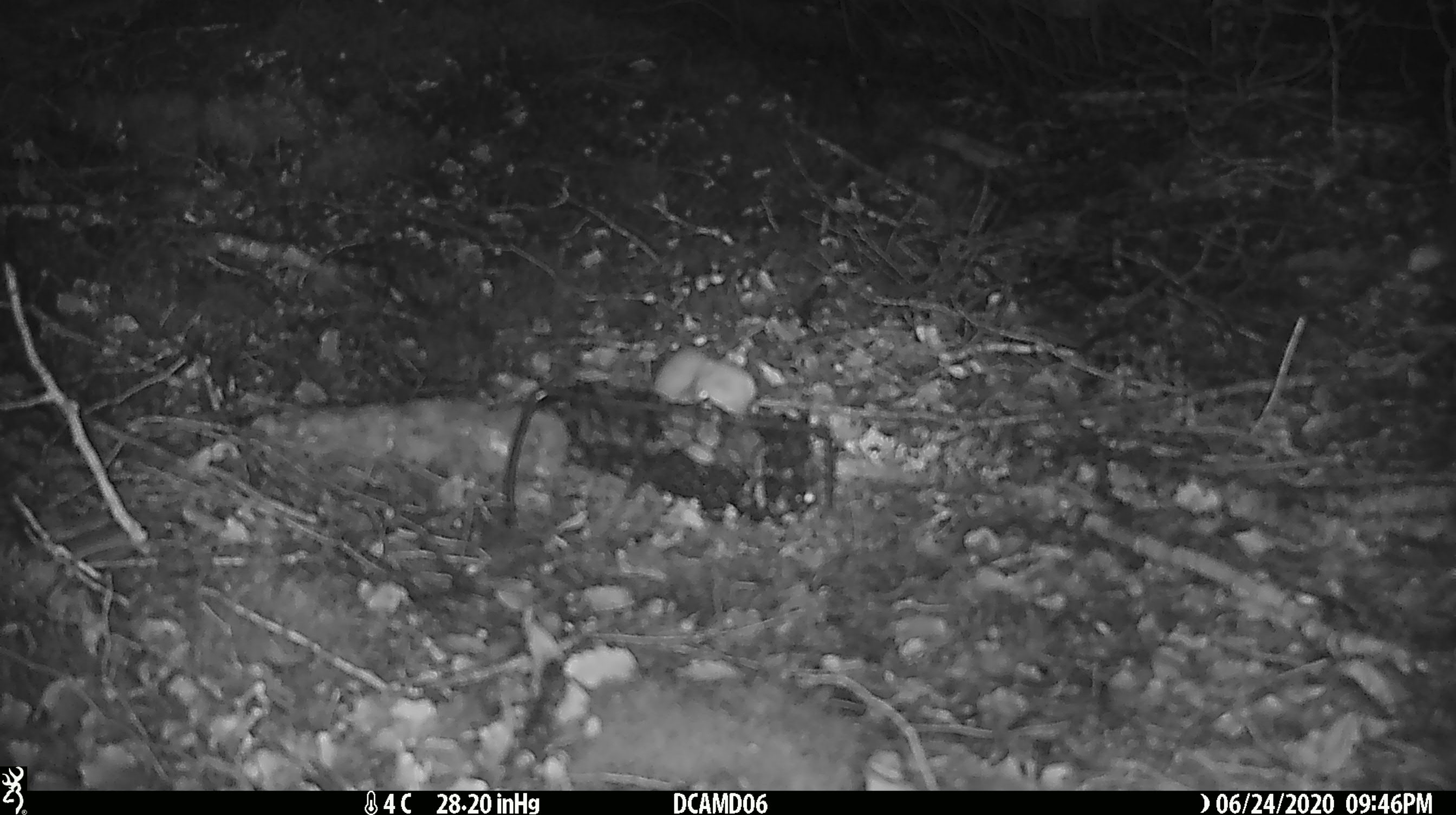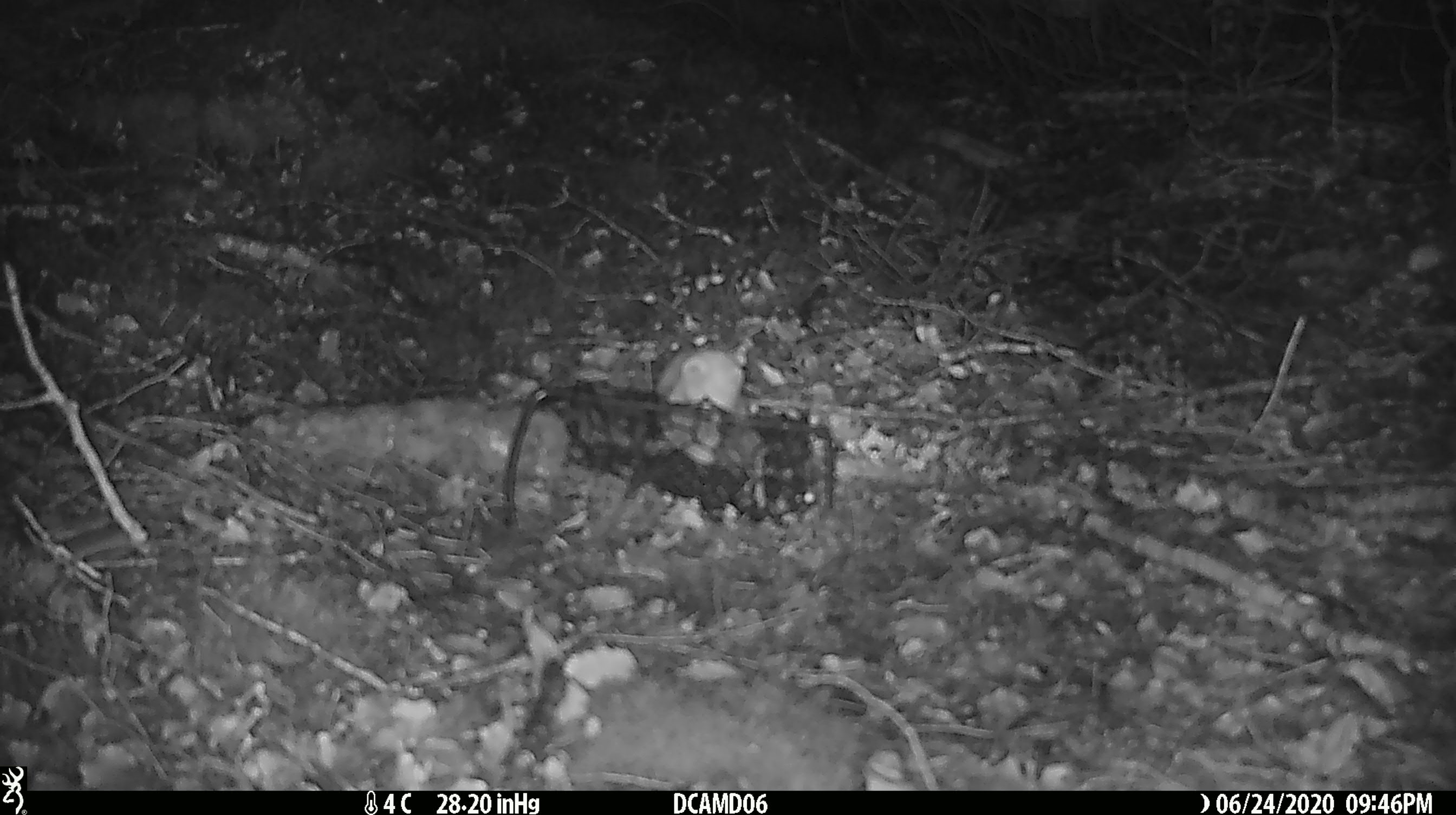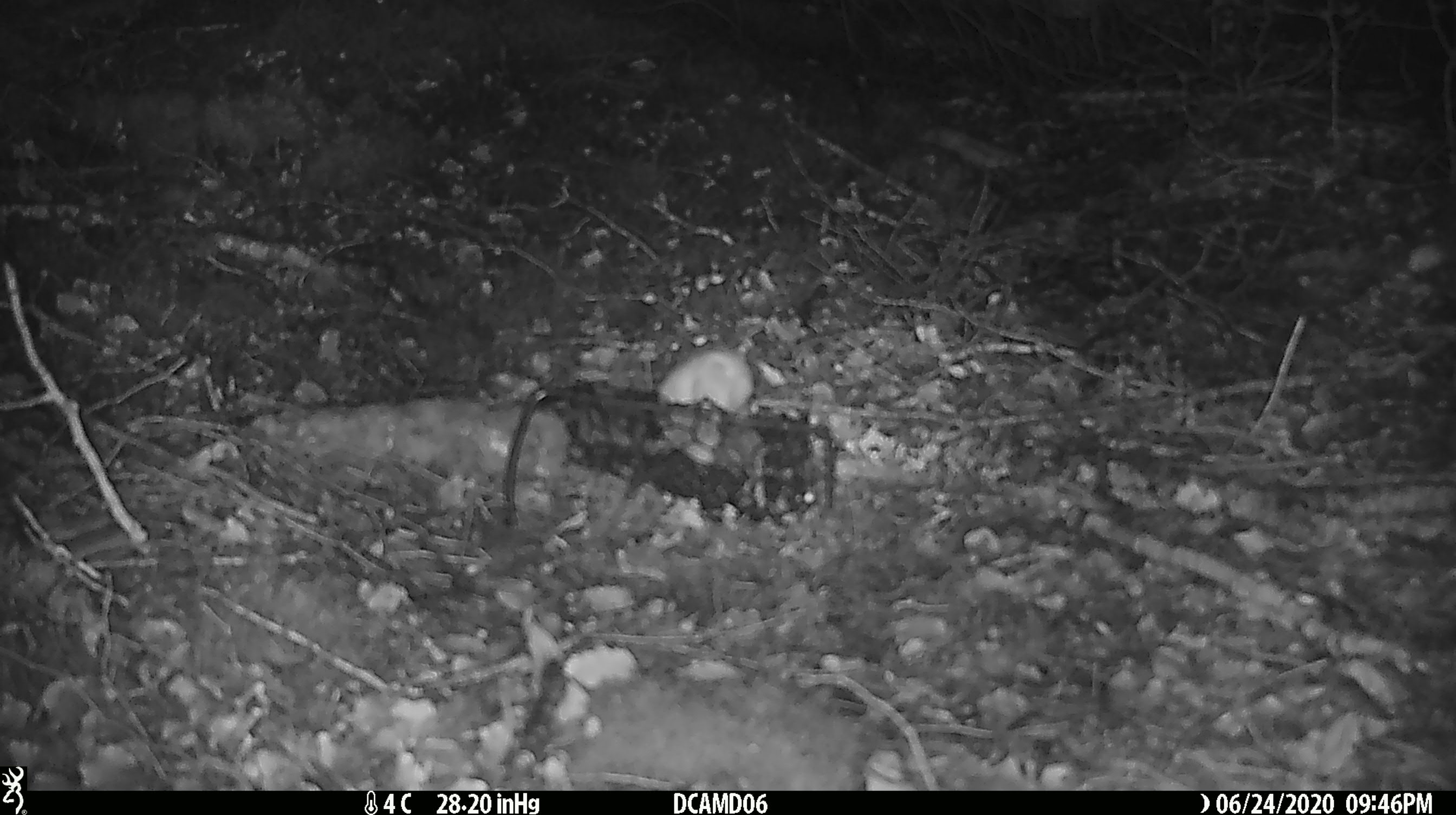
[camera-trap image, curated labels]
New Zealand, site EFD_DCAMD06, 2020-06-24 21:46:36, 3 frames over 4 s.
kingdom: Animalia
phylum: Chordata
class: Mammalia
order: Carnivora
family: Mustelidae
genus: Mustela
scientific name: Mustela nivalis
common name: least weasel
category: weasel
Weasel (least weasel) (Mustela nivalis).